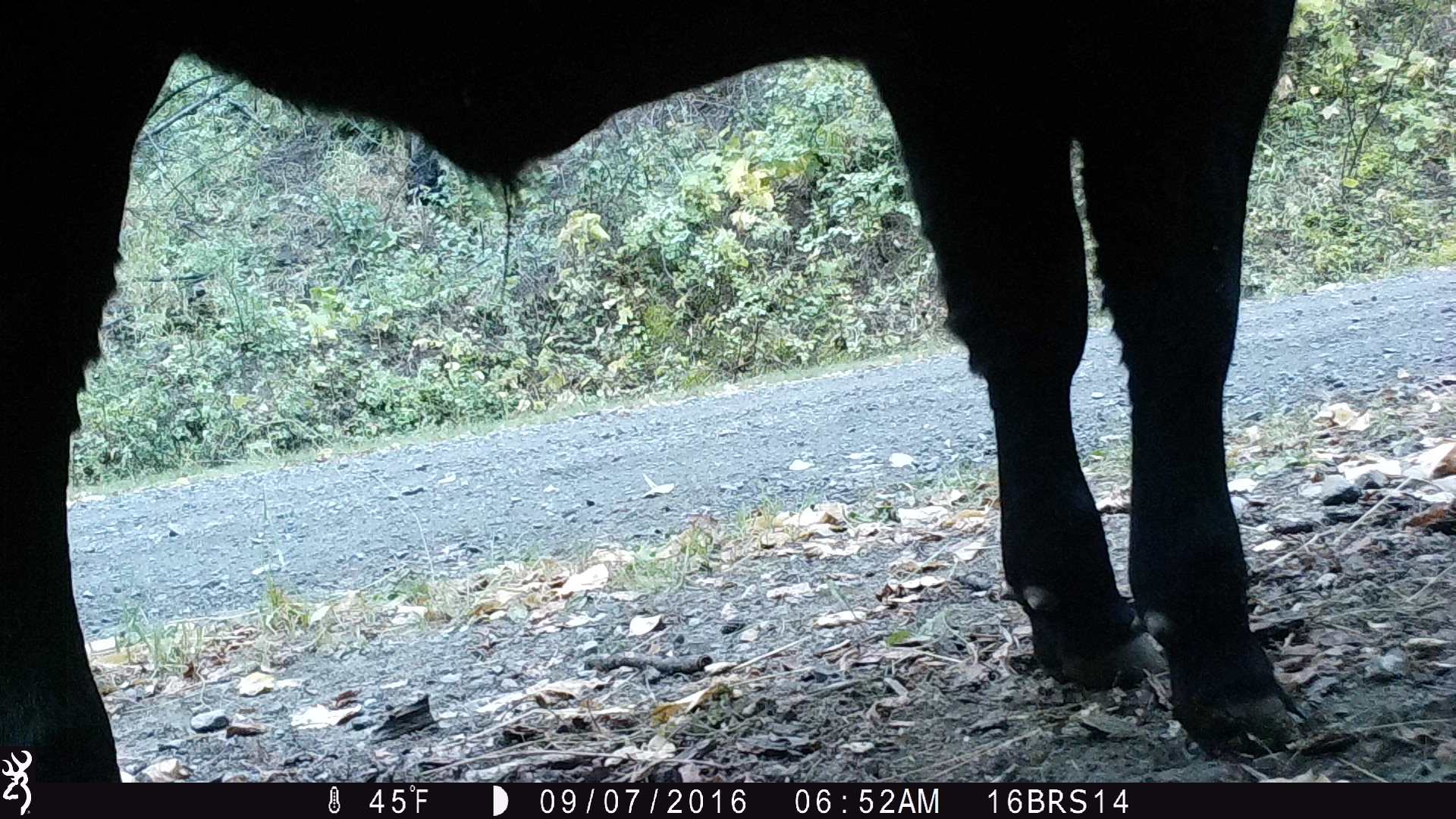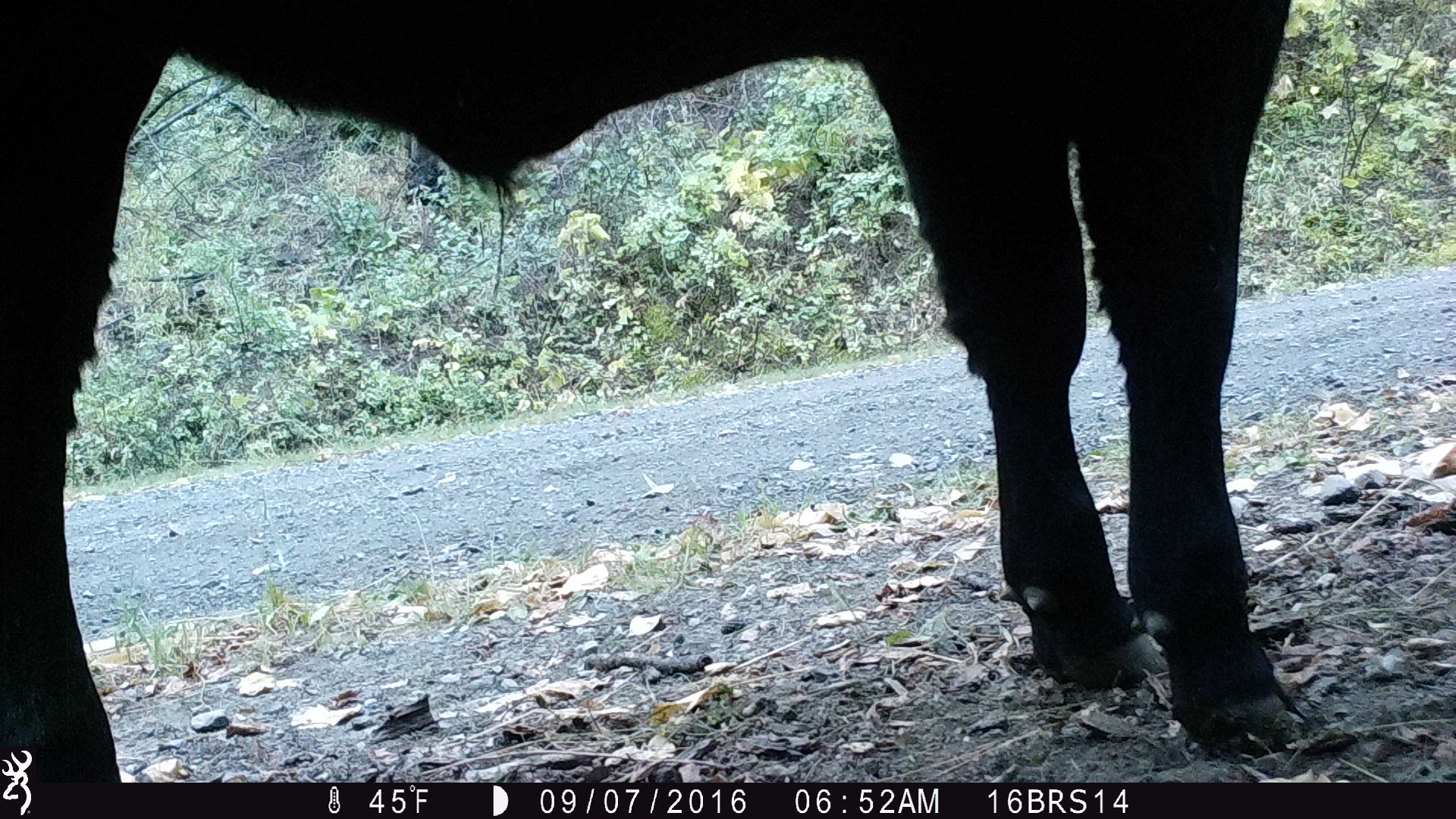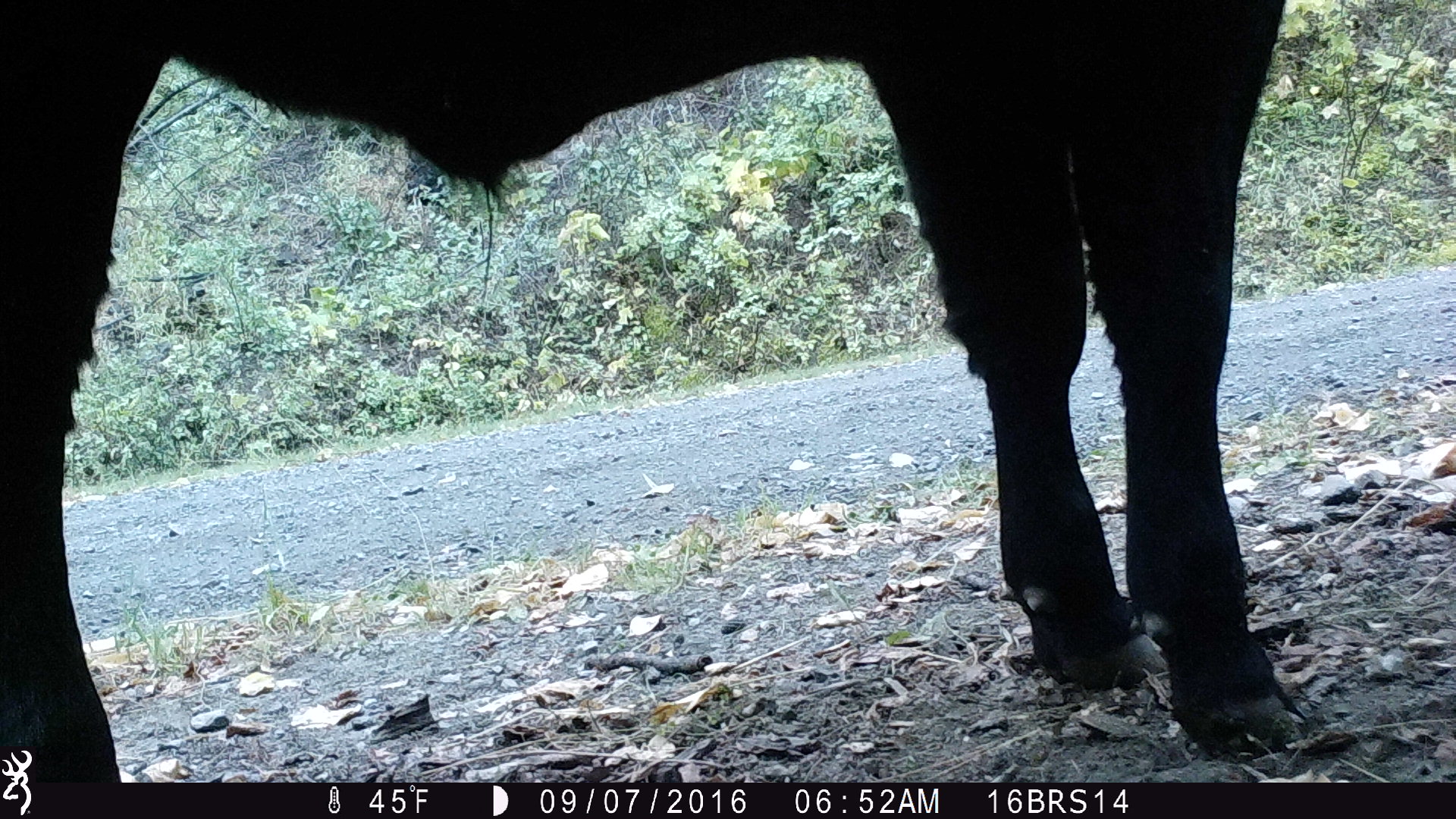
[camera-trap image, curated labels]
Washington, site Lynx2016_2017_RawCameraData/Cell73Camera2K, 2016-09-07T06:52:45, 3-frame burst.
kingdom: Animalia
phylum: Chordata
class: Mammalia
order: Artiodactyla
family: Bovidae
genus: Bos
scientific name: Bos taurus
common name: domestic cattle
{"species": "domestic cattle (Bos taurus)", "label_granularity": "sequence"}